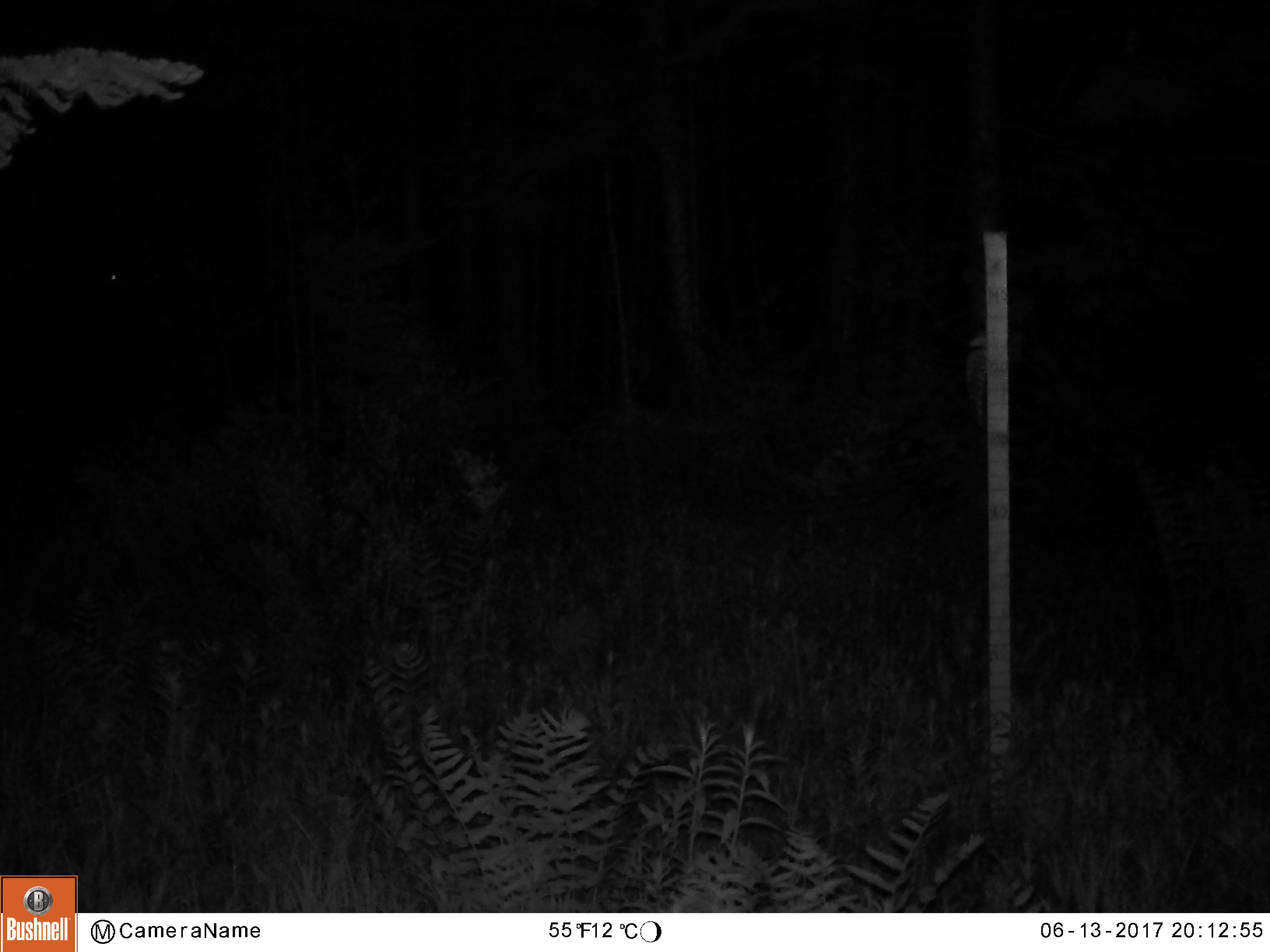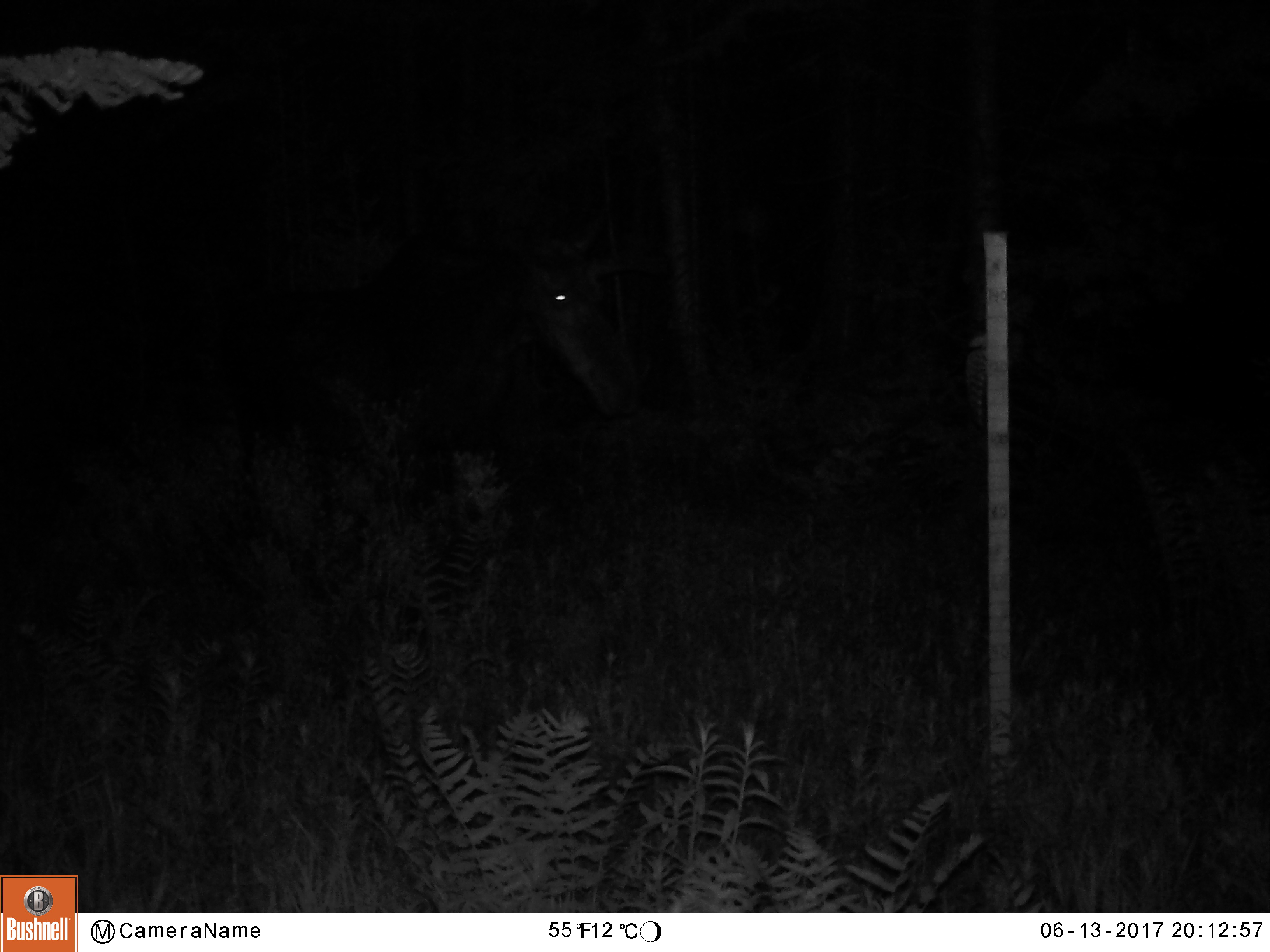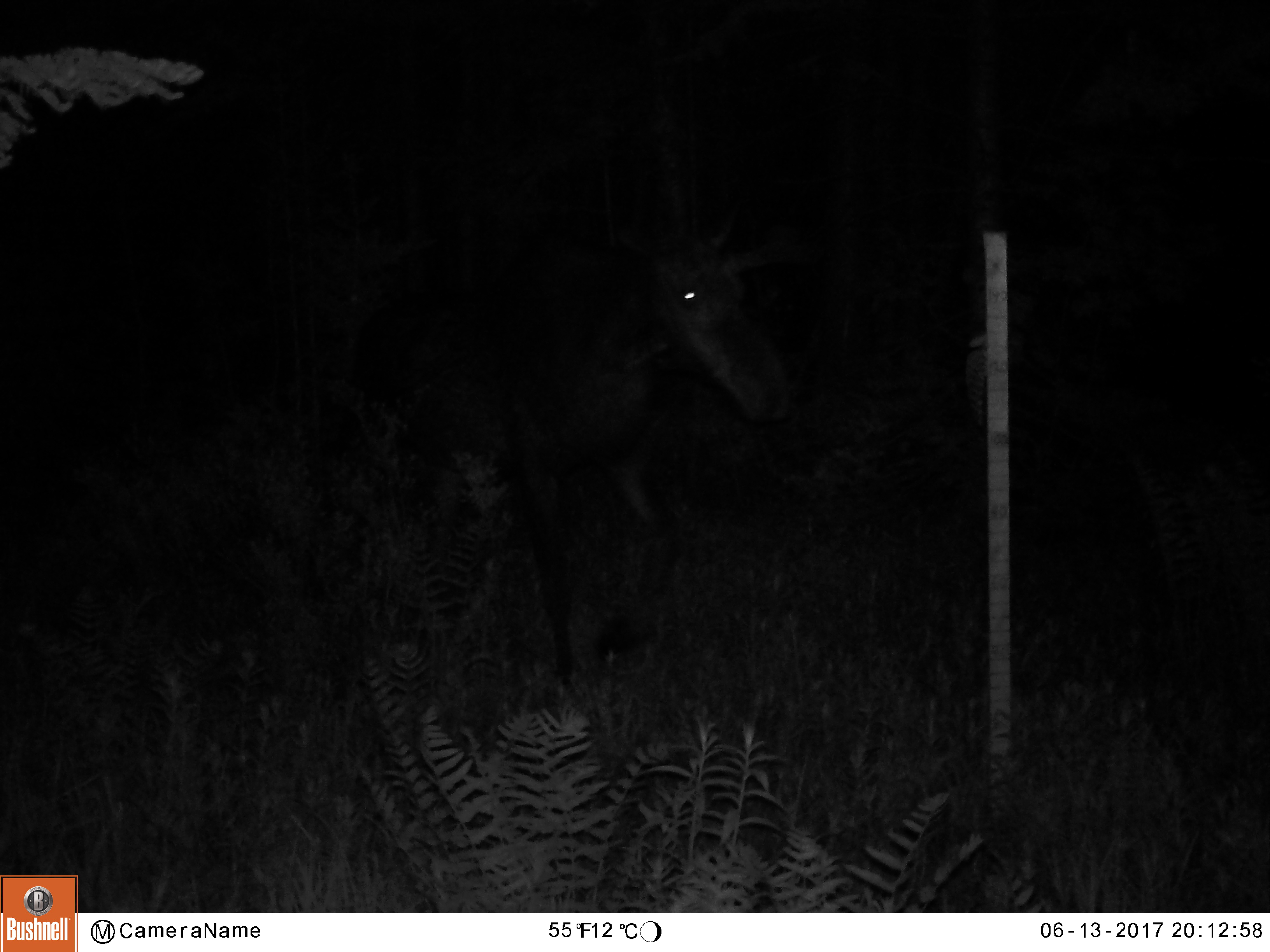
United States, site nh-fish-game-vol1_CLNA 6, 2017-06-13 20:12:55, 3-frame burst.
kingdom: Animalia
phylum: Chordata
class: Mammalia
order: Artiodactyla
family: Cervidae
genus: Alces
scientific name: Alces alces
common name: moose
Moose (Alces alces).